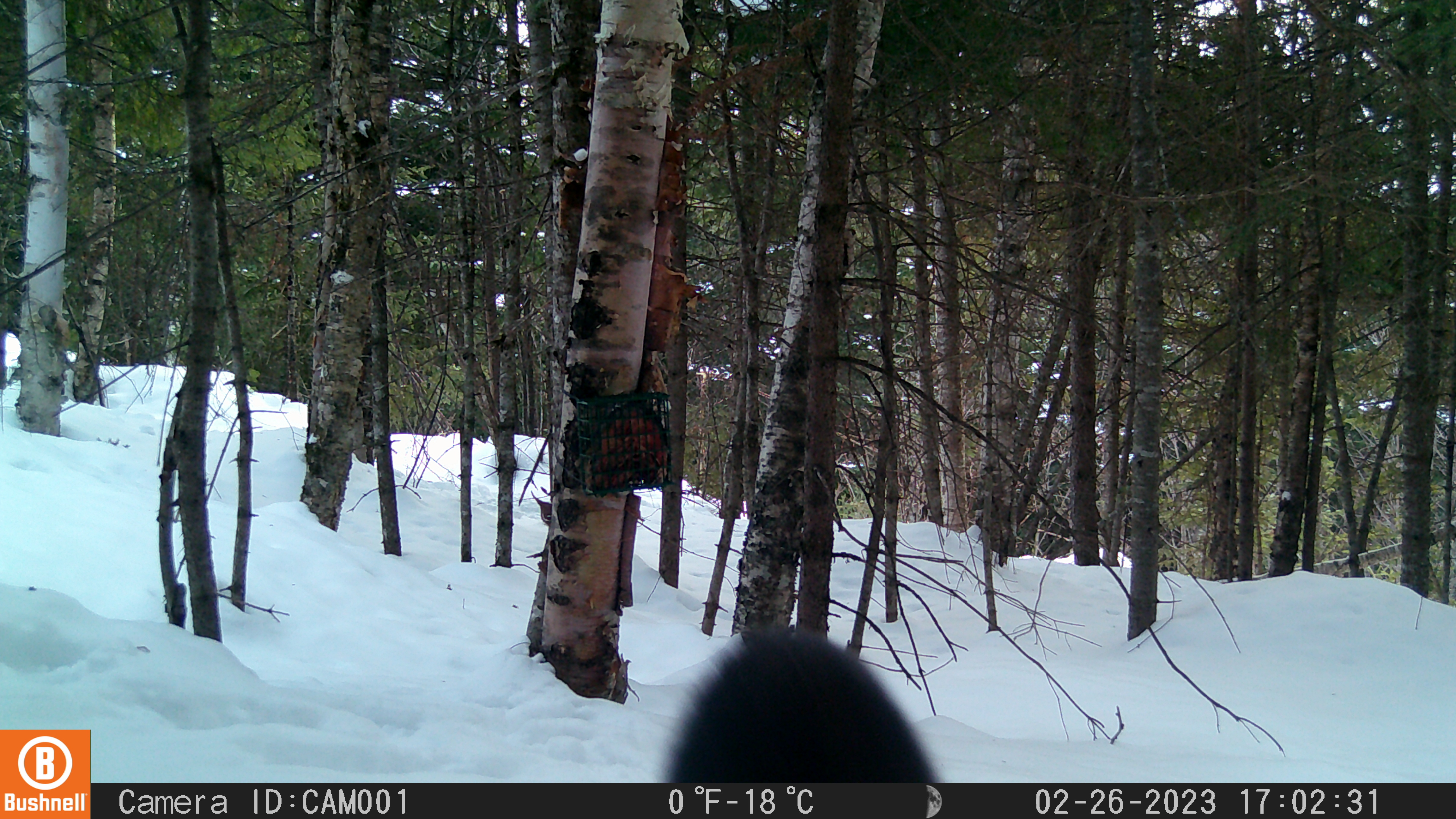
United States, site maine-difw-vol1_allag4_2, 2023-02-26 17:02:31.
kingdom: Animalia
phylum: Chordata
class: Mammalia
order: Carnivora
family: Mustelidae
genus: Pekania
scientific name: Pekania pennanti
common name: fisher